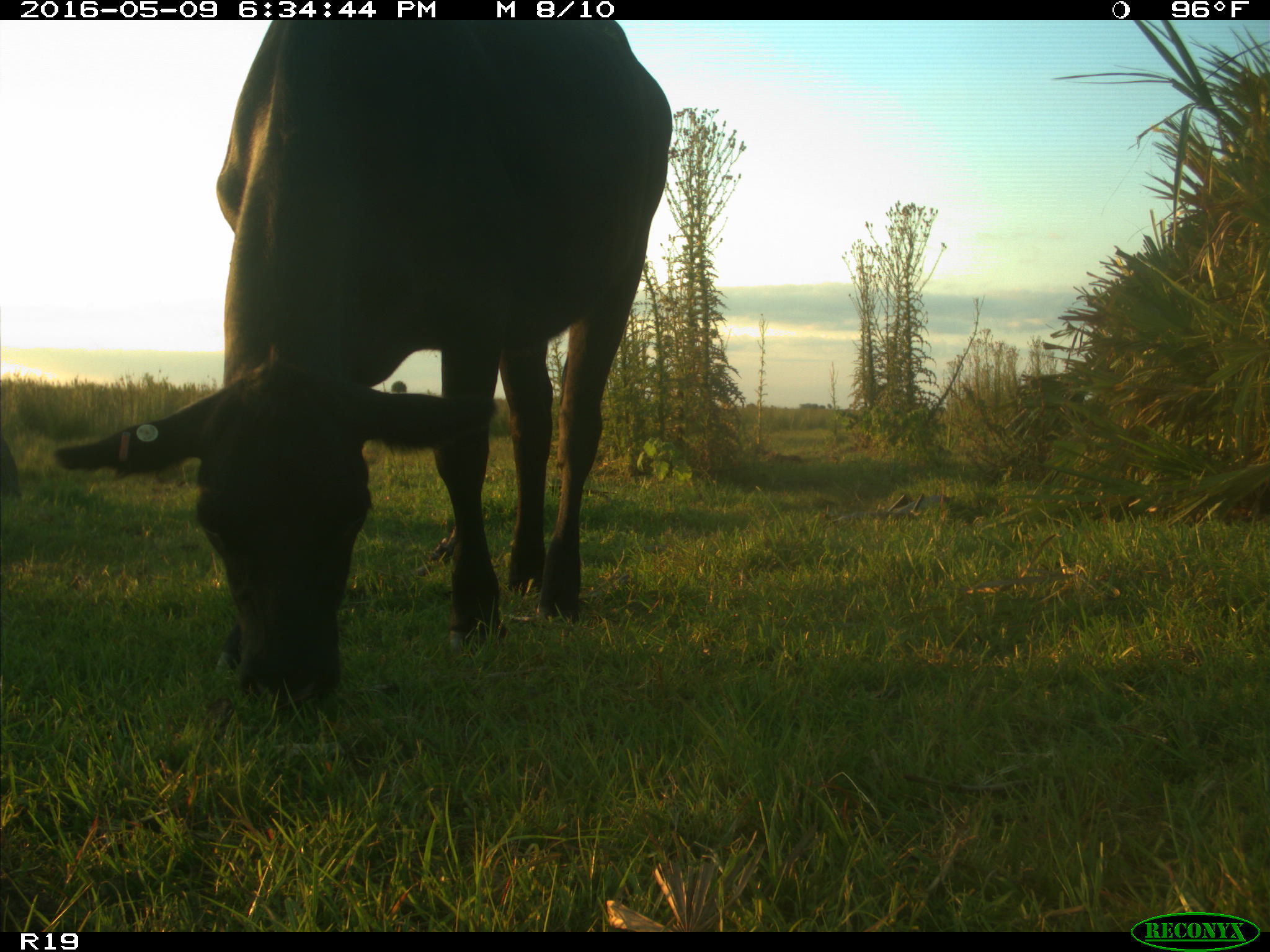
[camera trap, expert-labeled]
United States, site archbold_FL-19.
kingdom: Animalia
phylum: Chordata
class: Mammalia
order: Artiodactyla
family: Bovidae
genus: Bos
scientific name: Bos taurus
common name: domestic cow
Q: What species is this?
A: Bos taurus (domestic cow).